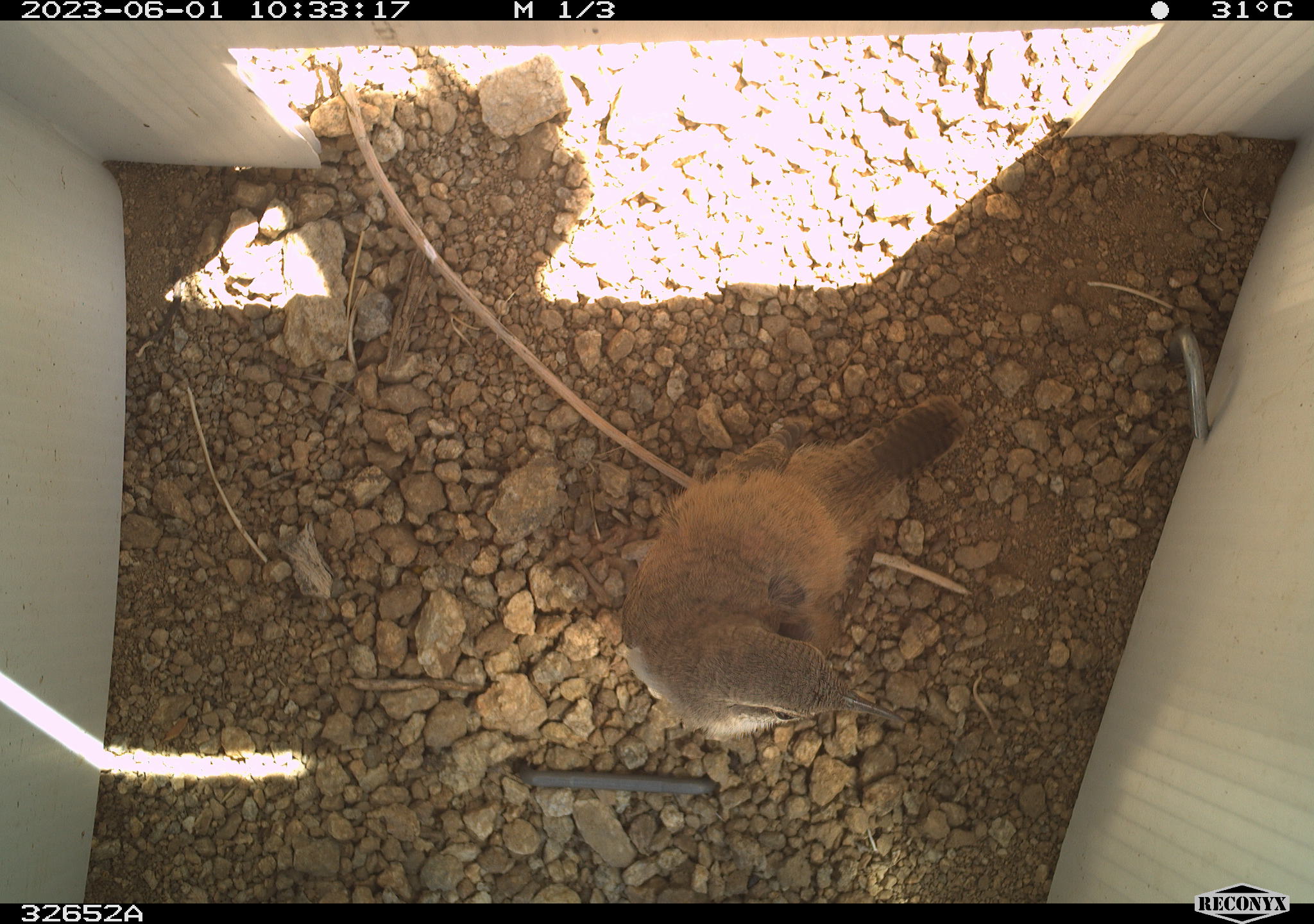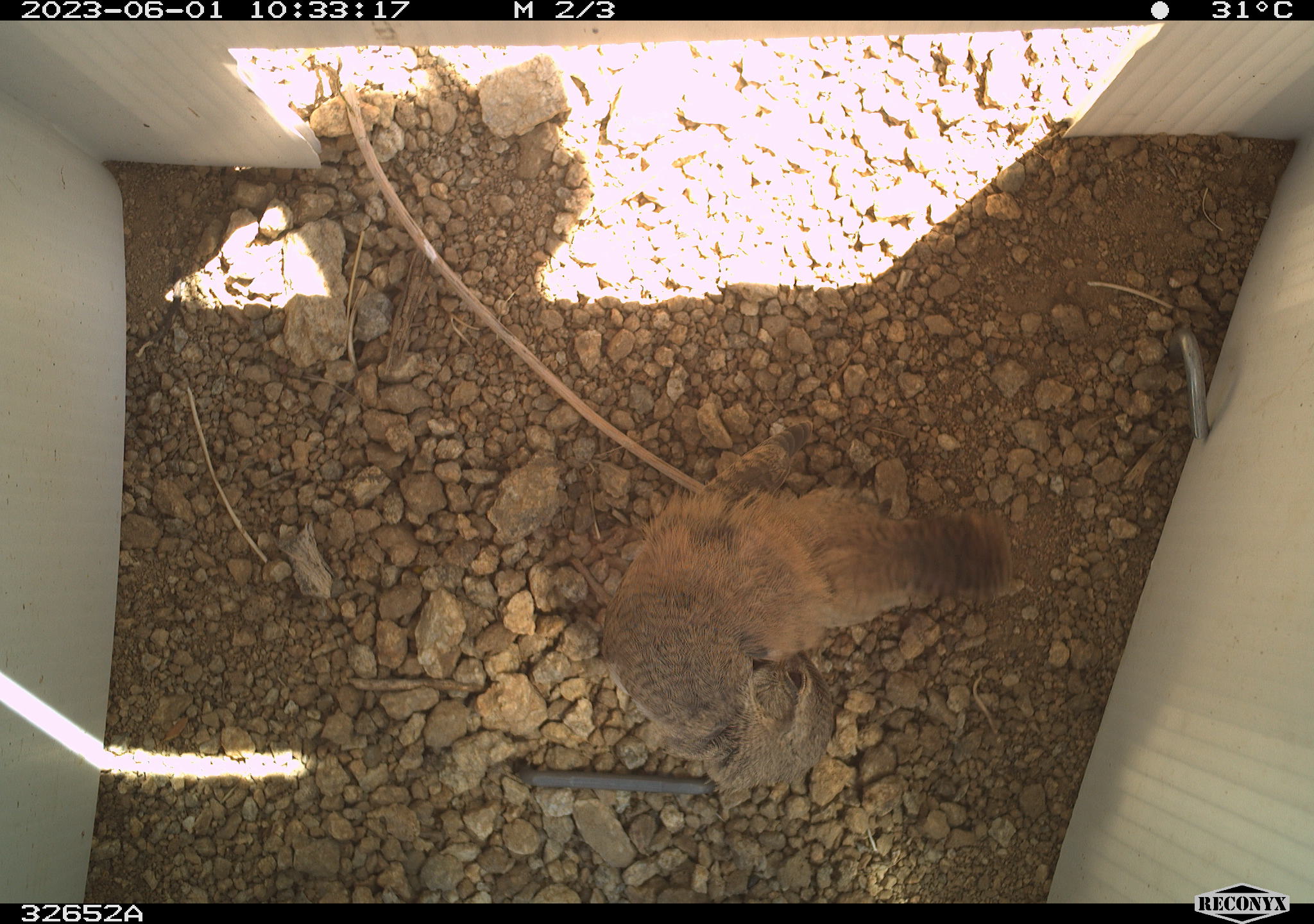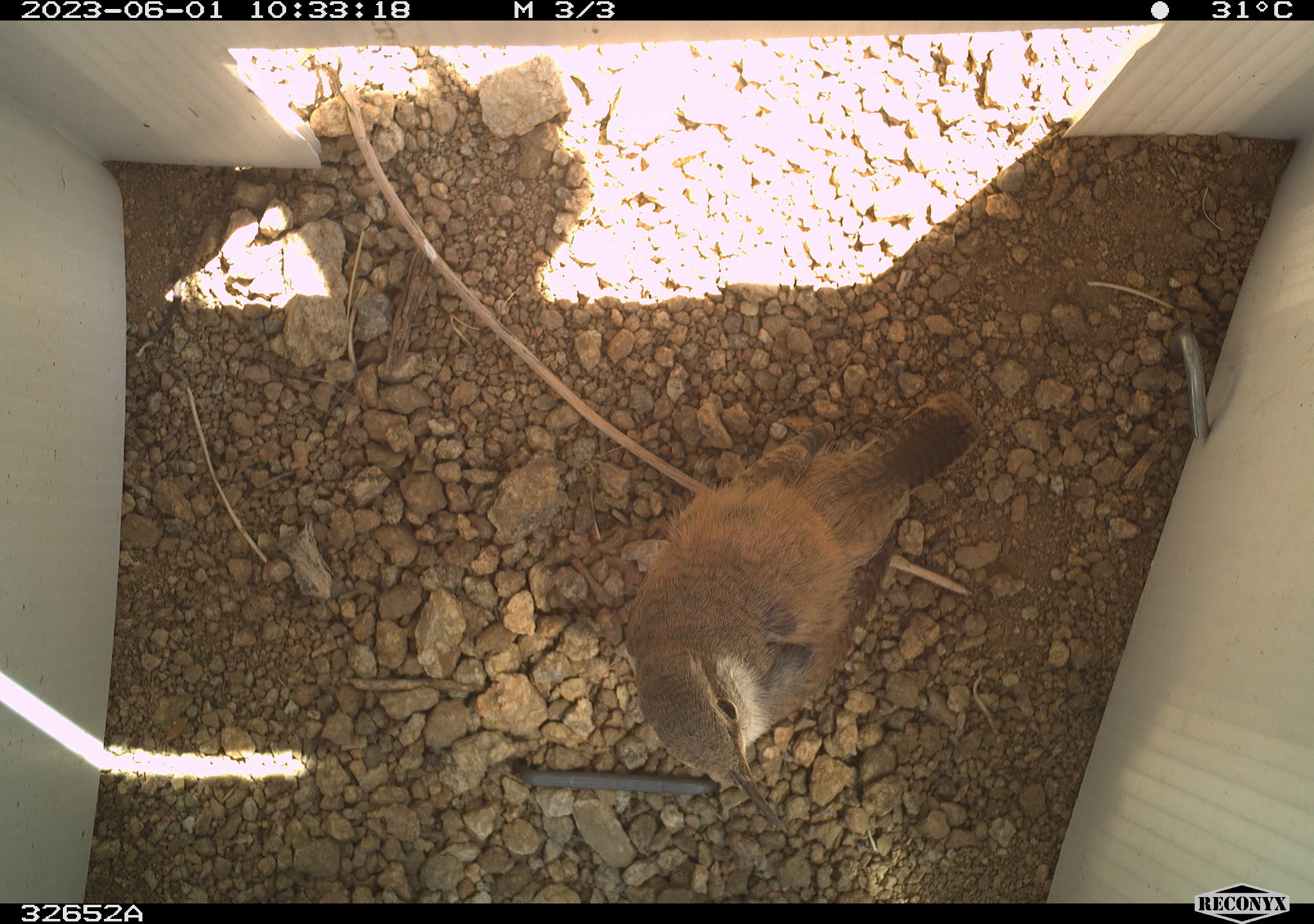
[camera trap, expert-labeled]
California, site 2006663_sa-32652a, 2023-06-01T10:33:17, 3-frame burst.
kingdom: Animalia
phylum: Chordata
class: Aves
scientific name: Aves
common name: bird